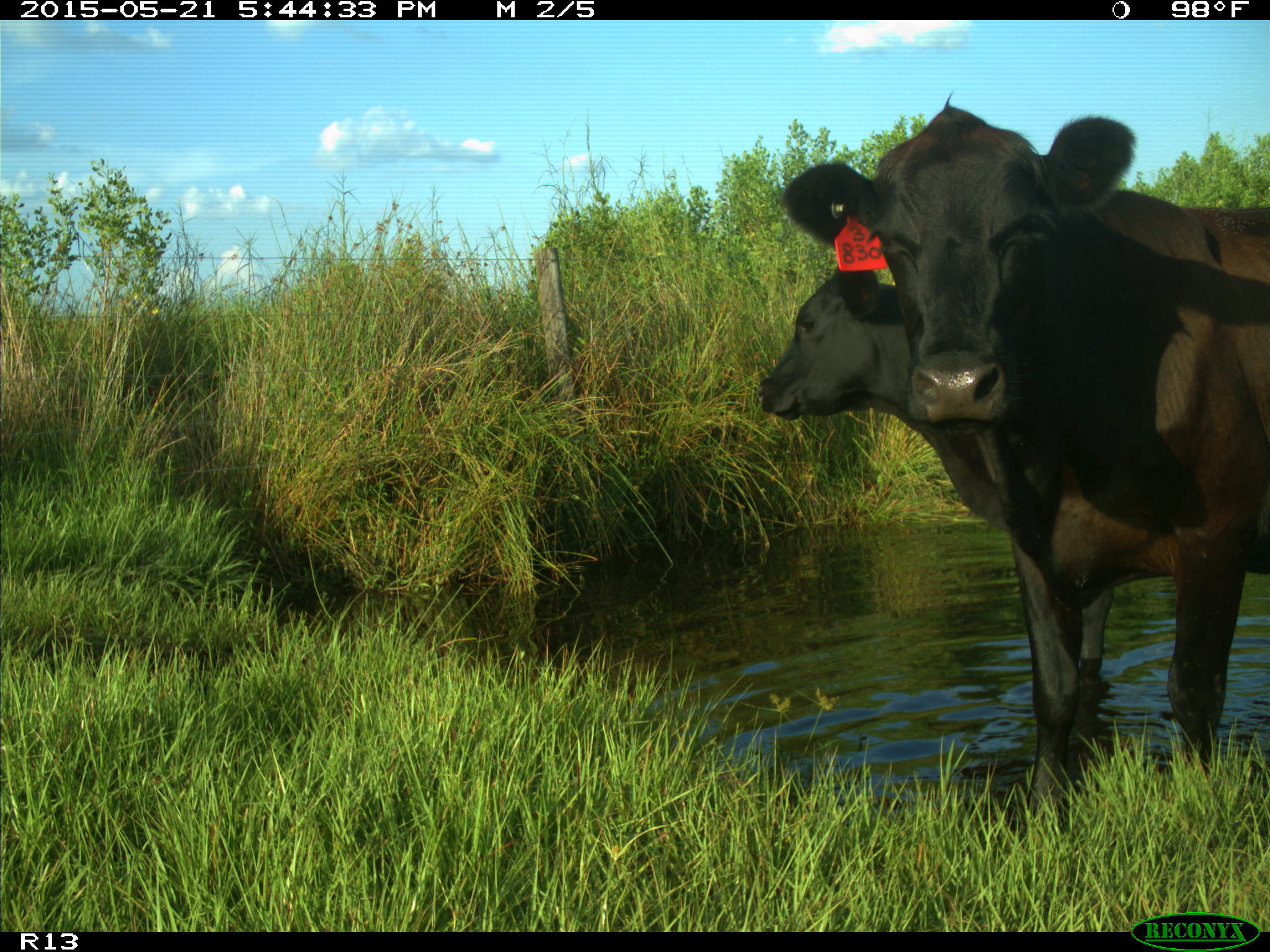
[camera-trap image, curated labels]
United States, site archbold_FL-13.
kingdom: Animalia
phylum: Chordata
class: Mammalia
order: Artiodactyla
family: Bovidae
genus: Bos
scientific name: Bos taurus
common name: domestic cow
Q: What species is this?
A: Bos taurus (domestic cow).